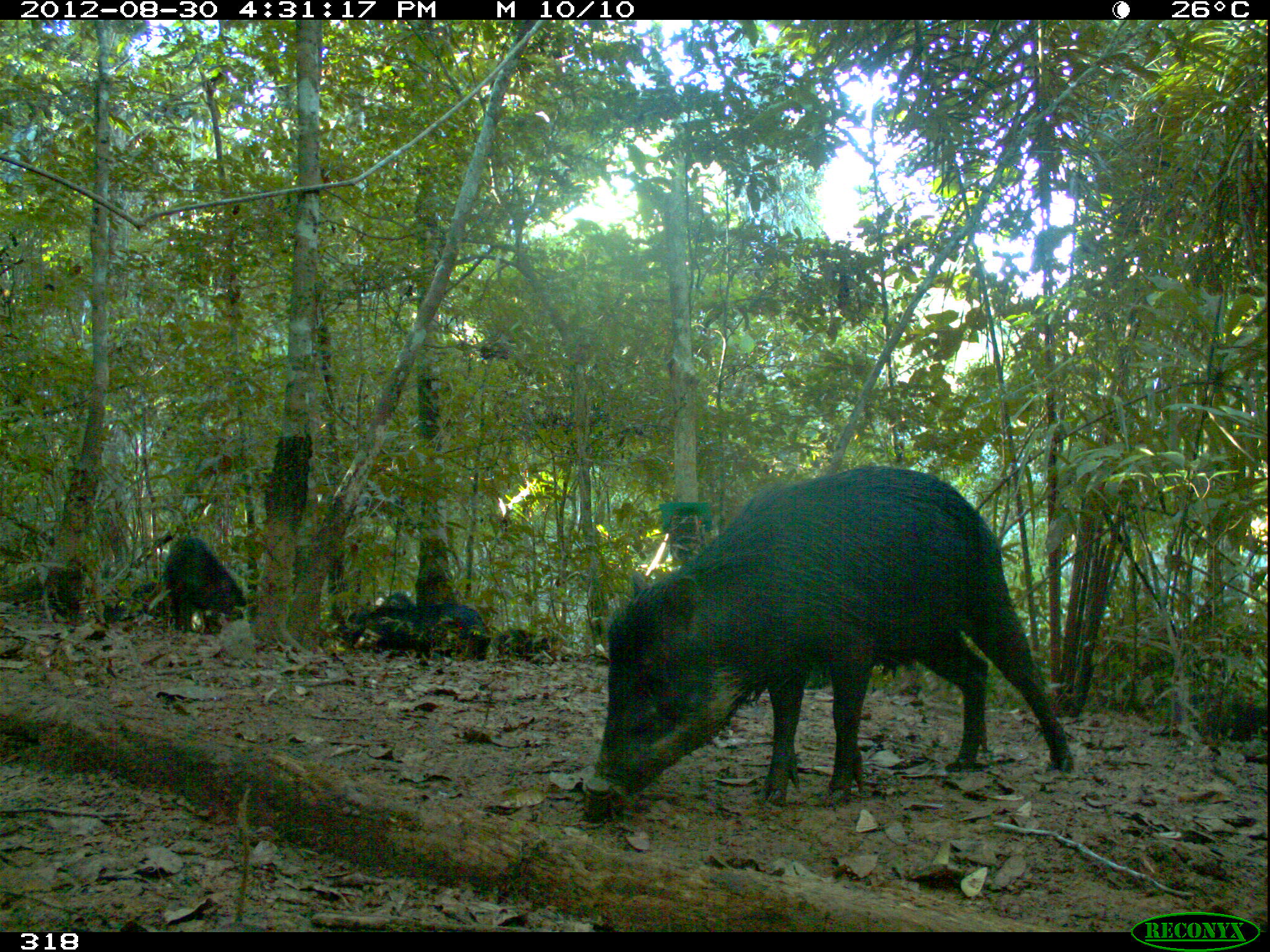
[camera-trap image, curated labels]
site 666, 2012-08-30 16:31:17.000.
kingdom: Animalia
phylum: Chordata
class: Mammalia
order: Artiodactyla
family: Tayassuidae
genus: Tayassu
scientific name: Tayassu pecari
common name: white-lipped peccary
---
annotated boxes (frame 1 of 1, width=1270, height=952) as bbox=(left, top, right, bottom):
tayassu pecari: bbox=(580, 465, 1073, 822); bbox=(162, 537, 246, 634); bbox=(418, 601, 490, 664); bbox=(1187, 688, 1267, 742); bbox=(335, 593, 411, 648); bbox=(496, 625, 552, 667)